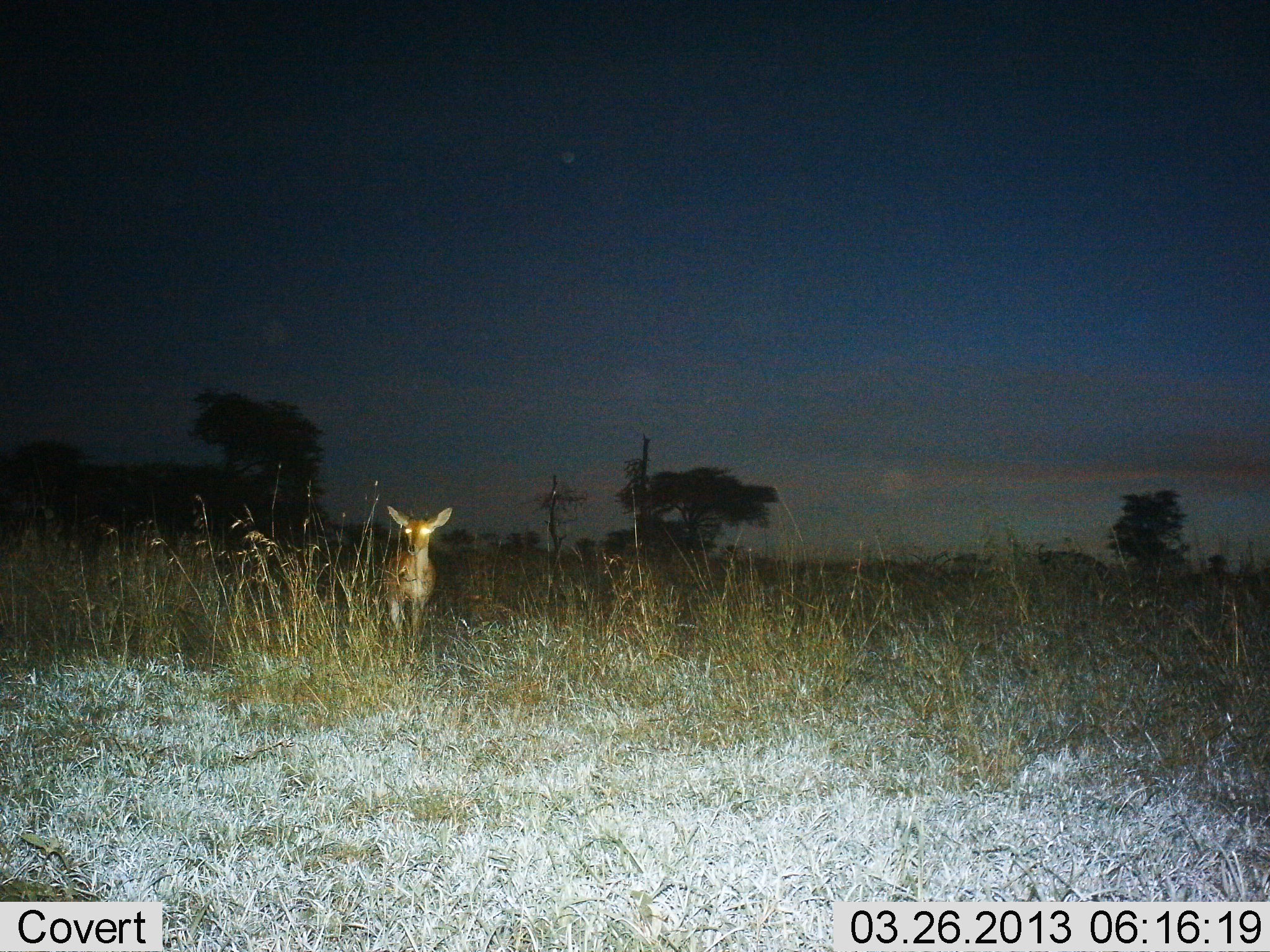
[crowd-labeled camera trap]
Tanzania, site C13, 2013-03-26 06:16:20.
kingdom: Animalia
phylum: Chordata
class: Mammalia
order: Artiodactyla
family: Bovidae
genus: Redunca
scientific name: Redunca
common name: reedbuck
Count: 1.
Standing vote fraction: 95%.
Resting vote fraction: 0%.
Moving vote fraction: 9%.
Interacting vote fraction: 0%.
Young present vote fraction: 0%.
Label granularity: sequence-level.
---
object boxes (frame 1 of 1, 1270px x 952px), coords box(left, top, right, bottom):
animal: box(375, 501, 455, 674)